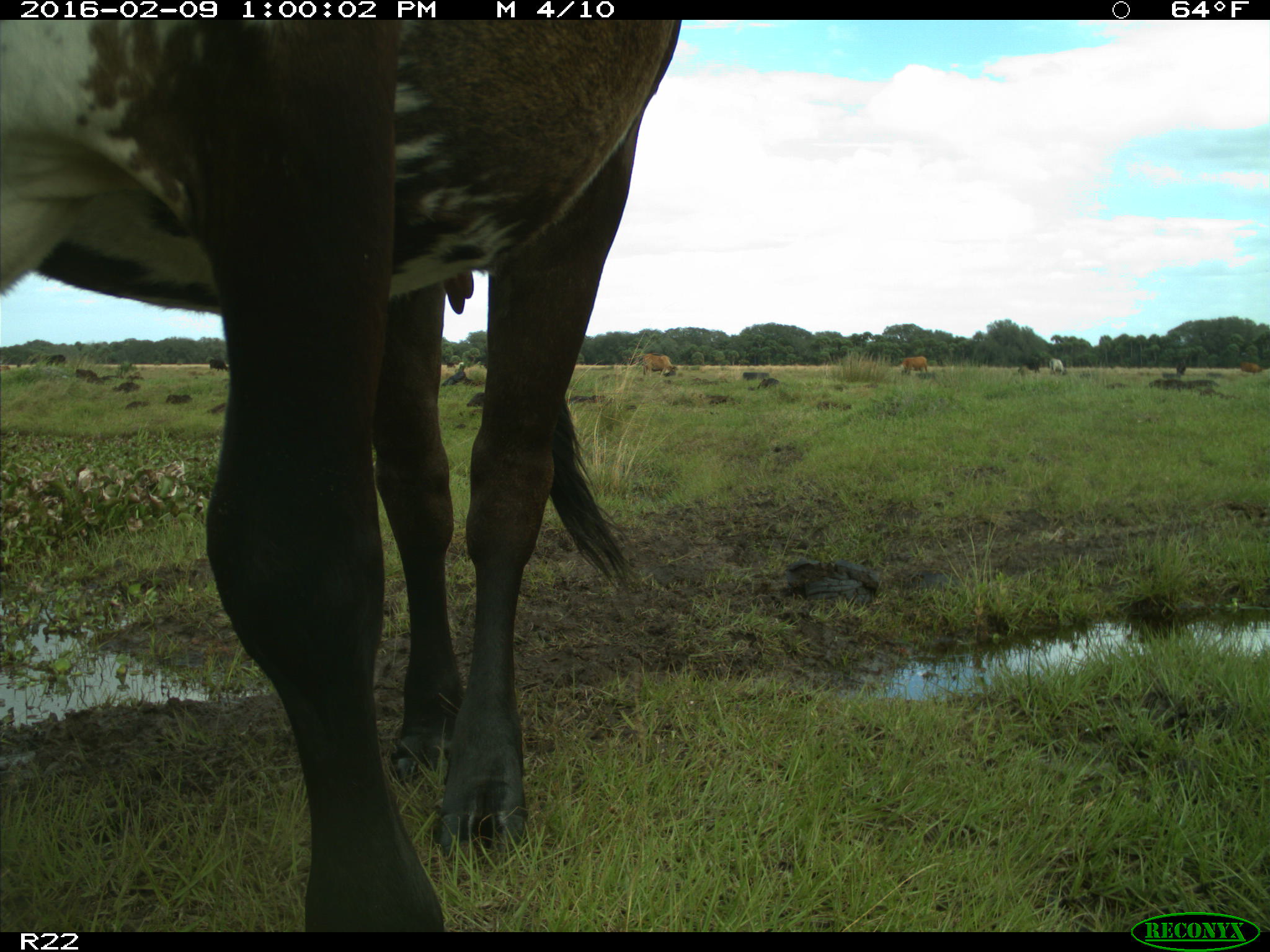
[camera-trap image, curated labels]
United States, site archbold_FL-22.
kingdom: Animalia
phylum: Chordata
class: Mammalia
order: Artiodactyla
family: Bovidae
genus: Bos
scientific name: Bos taurus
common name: domestic cow